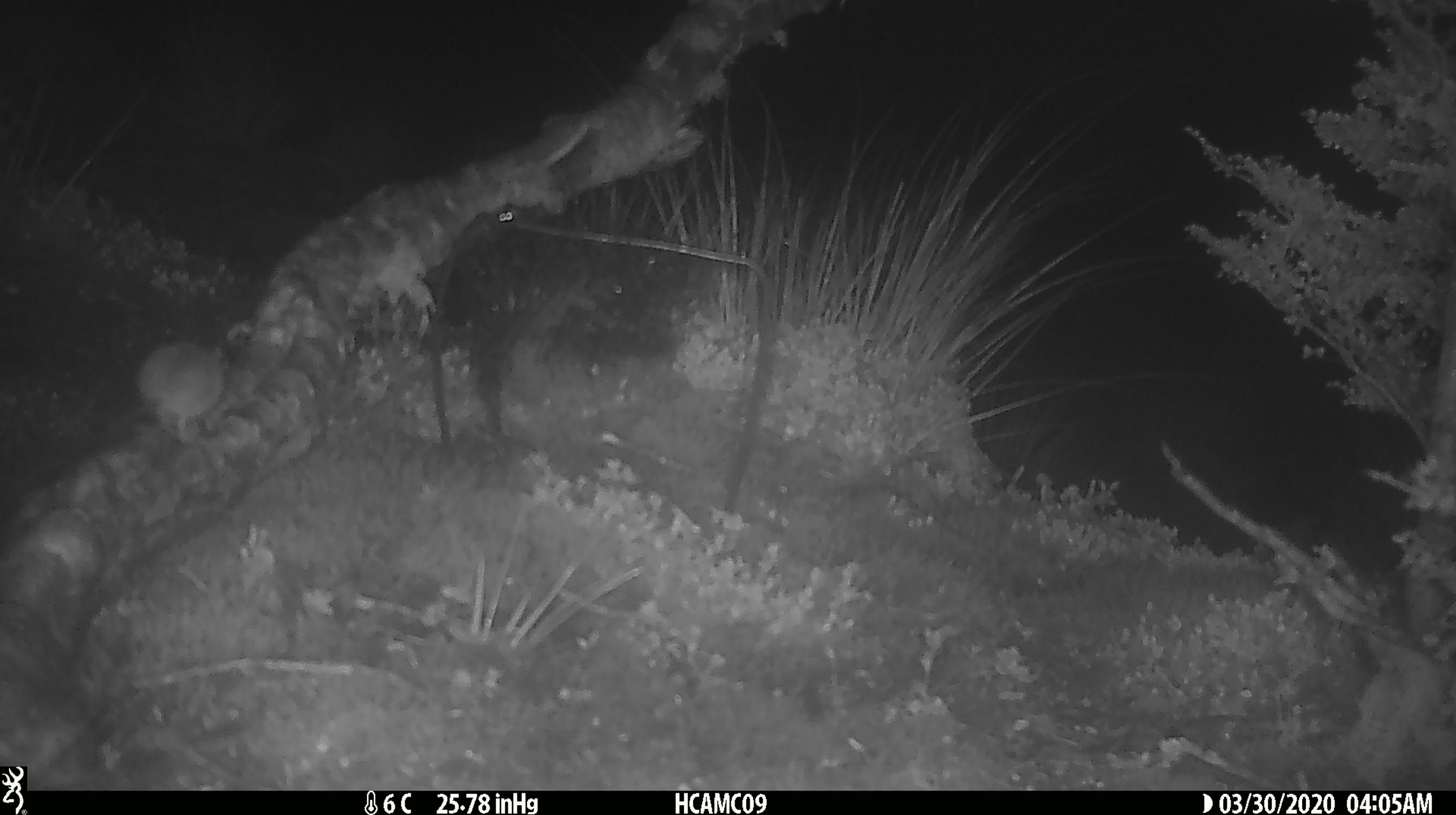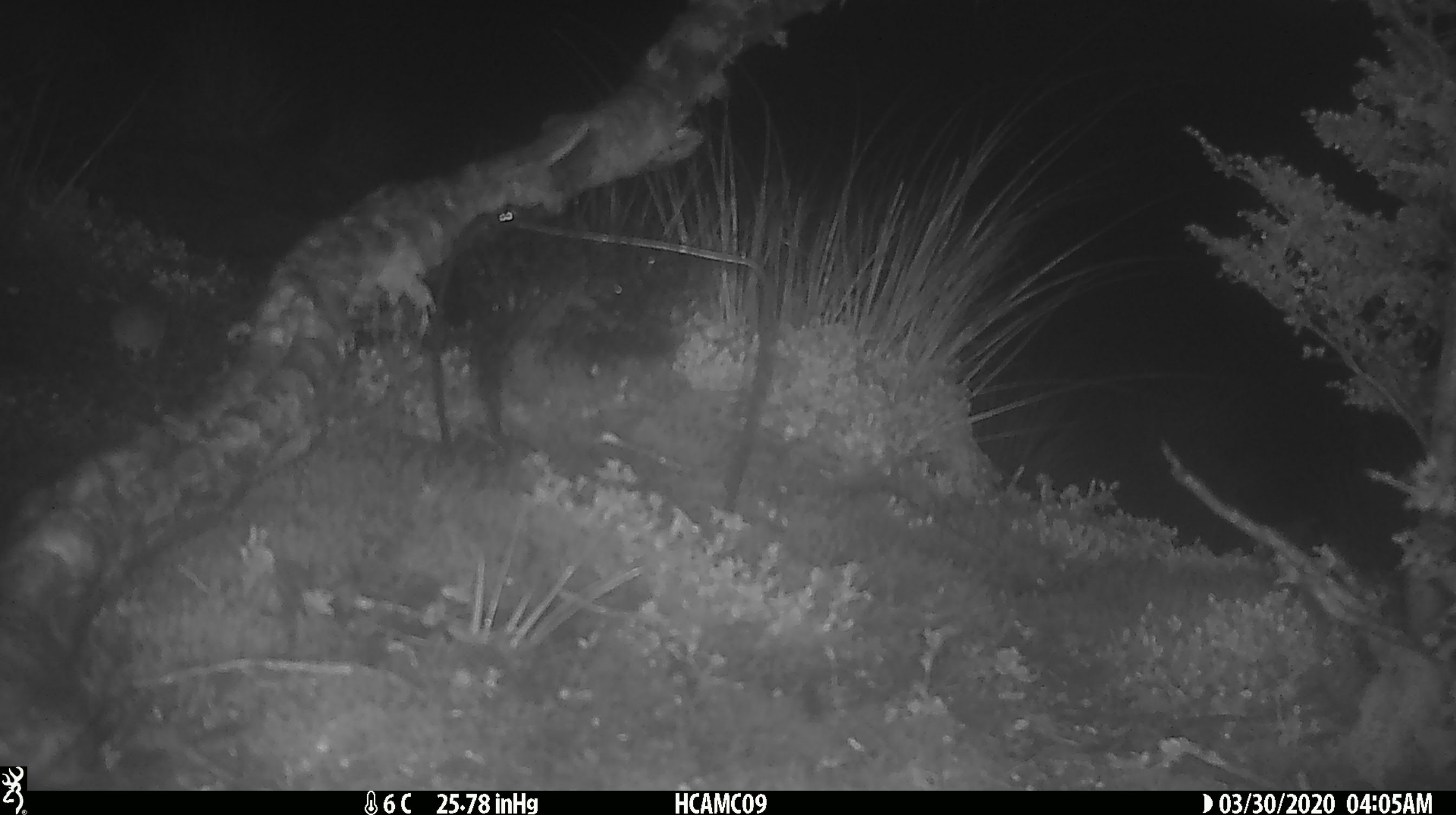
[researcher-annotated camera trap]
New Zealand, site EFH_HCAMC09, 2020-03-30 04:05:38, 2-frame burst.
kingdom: Animalia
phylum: Chordata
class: Mammalia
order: Rodentia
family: Muridae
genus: Mus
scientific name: Mus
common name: mouse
Mouse (Mus).